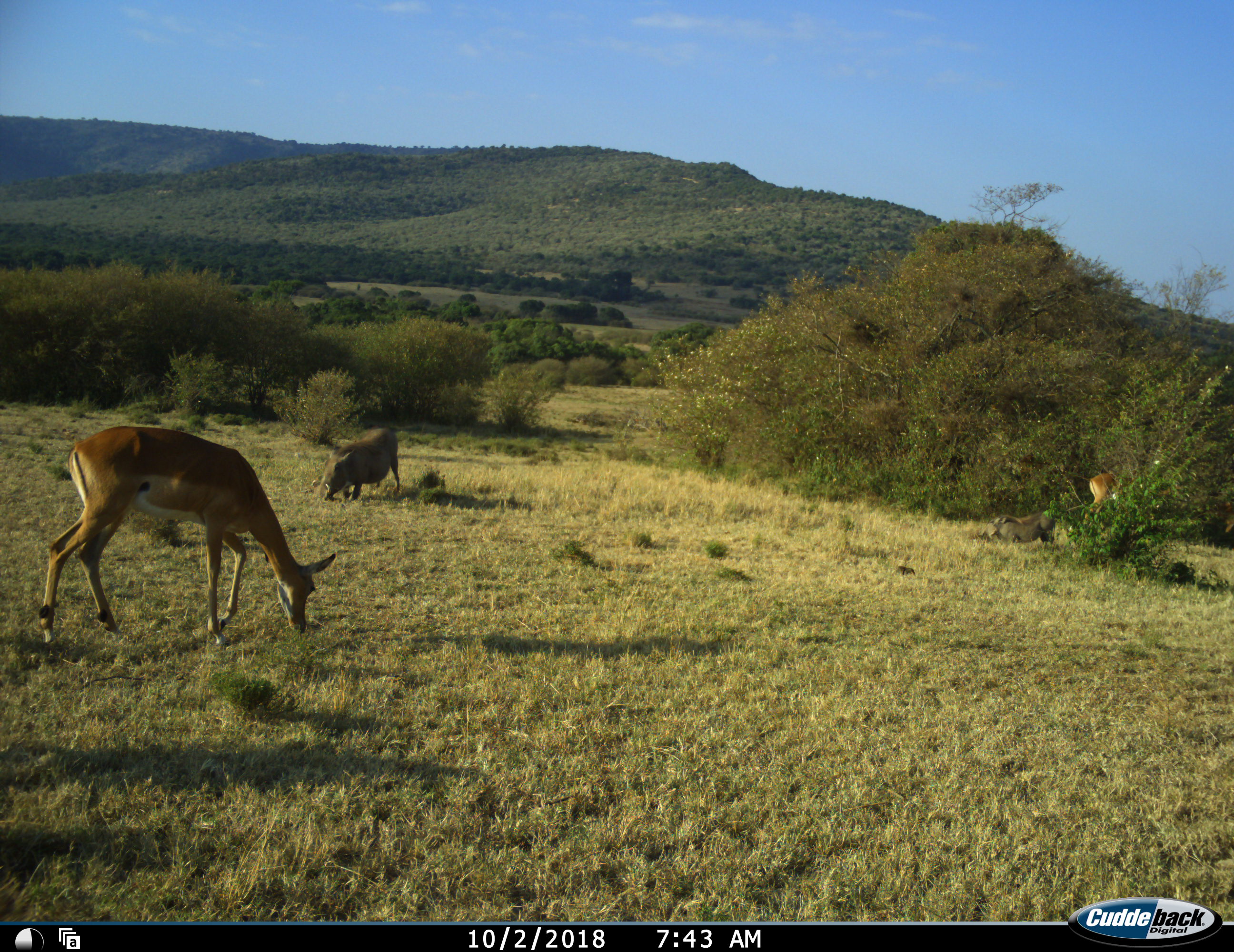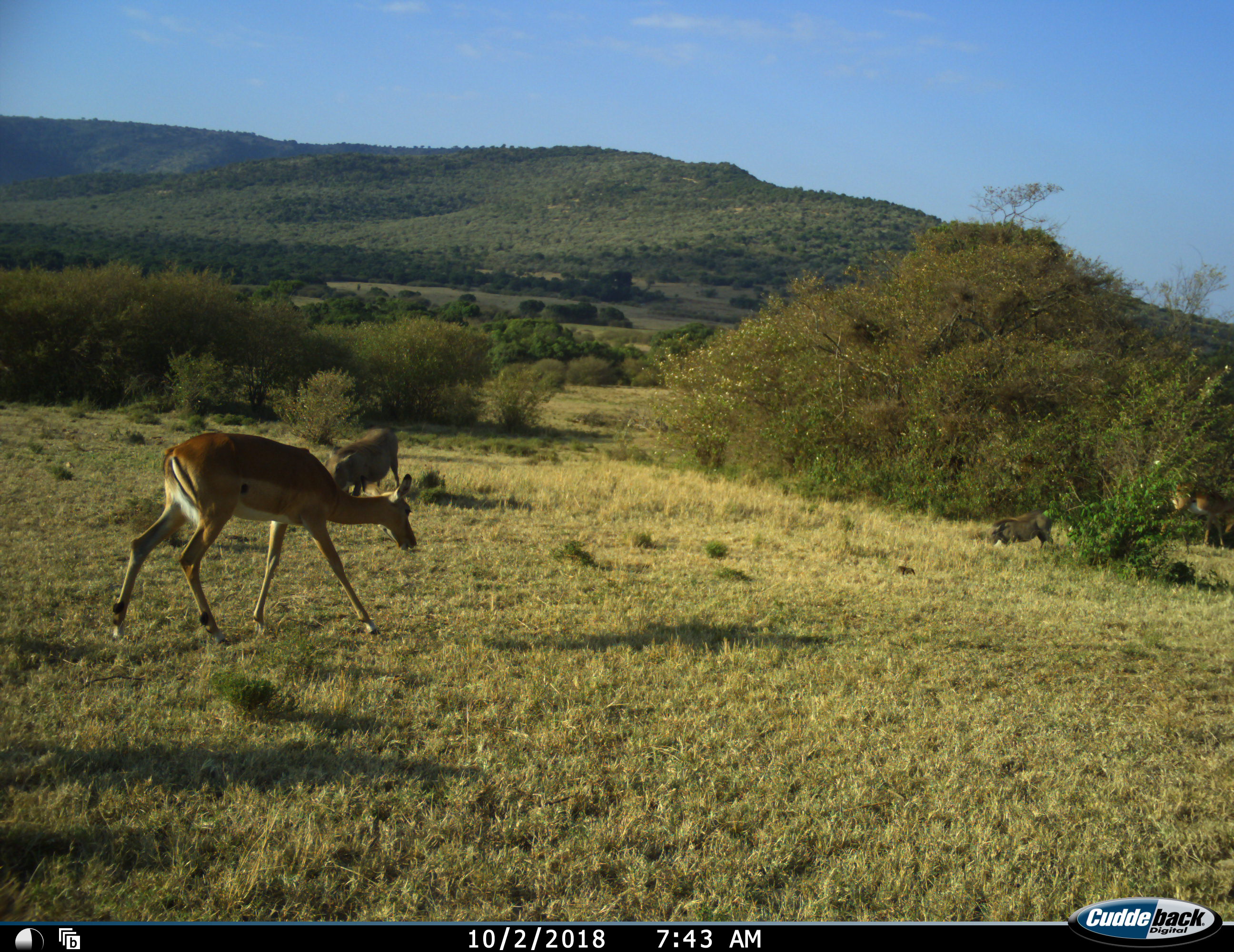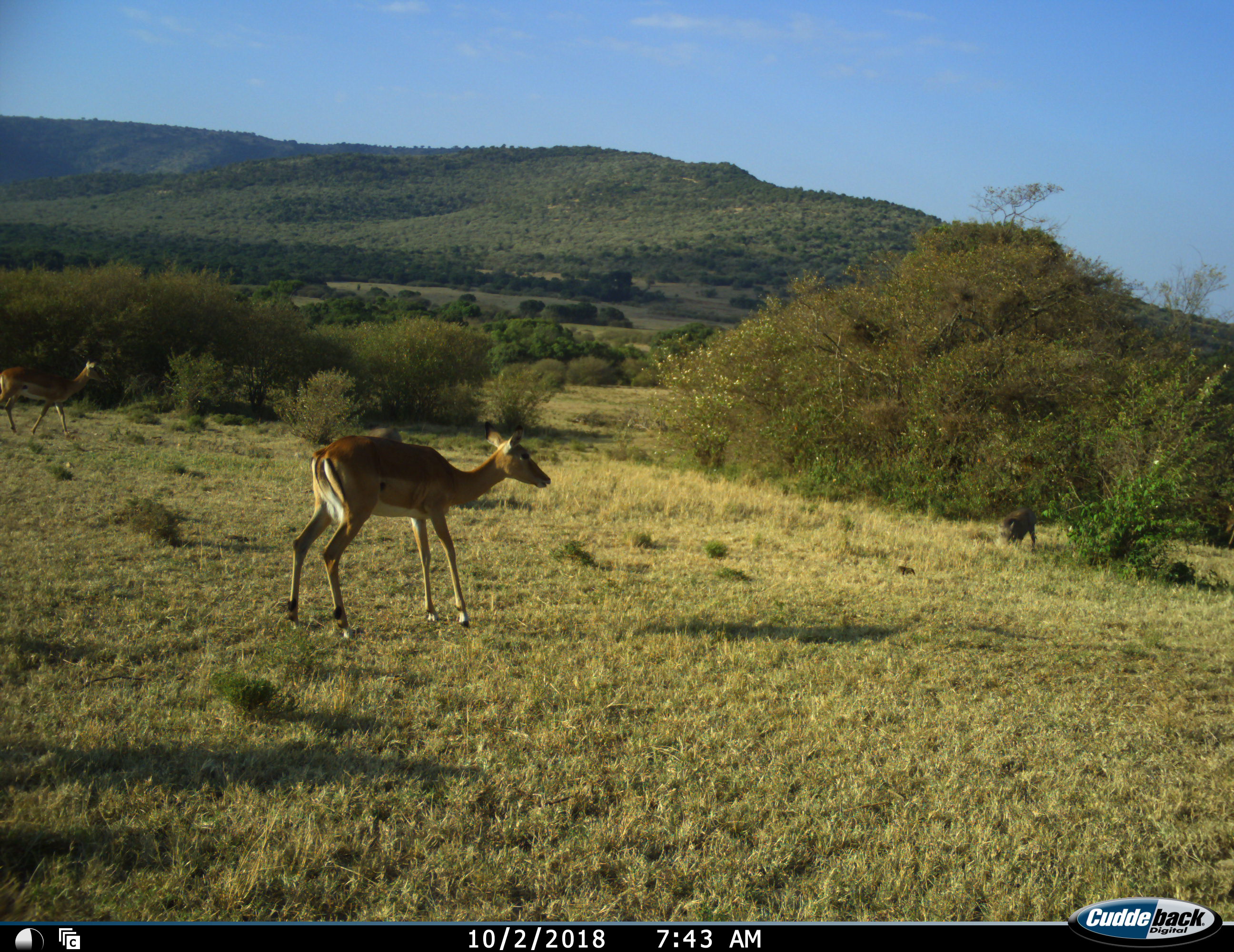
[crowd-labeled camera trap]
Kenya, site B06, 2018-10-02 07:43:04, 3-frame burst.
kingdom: Animalia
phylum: Chordata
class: Mammalia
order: Artiodactyla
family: Bovidae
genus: Aepyceros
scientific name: Aepyceros melampus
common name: impala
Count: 3.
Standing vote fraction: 22%.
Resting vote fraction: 0%.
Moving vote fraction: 89%.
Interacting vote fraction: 0%.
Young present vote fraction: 0%.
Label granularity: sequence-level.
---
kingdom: Animalia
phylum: Chordata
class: Mammalia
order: Artiodactyla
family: Suidae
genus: Phacochoerus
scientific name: Phacochoerus africanus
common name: warthog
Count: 2.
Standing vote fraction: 22%.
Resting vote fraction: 0%.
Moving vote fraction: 11%.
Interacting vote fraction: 0%.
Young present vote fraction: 0%.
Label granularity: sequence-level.